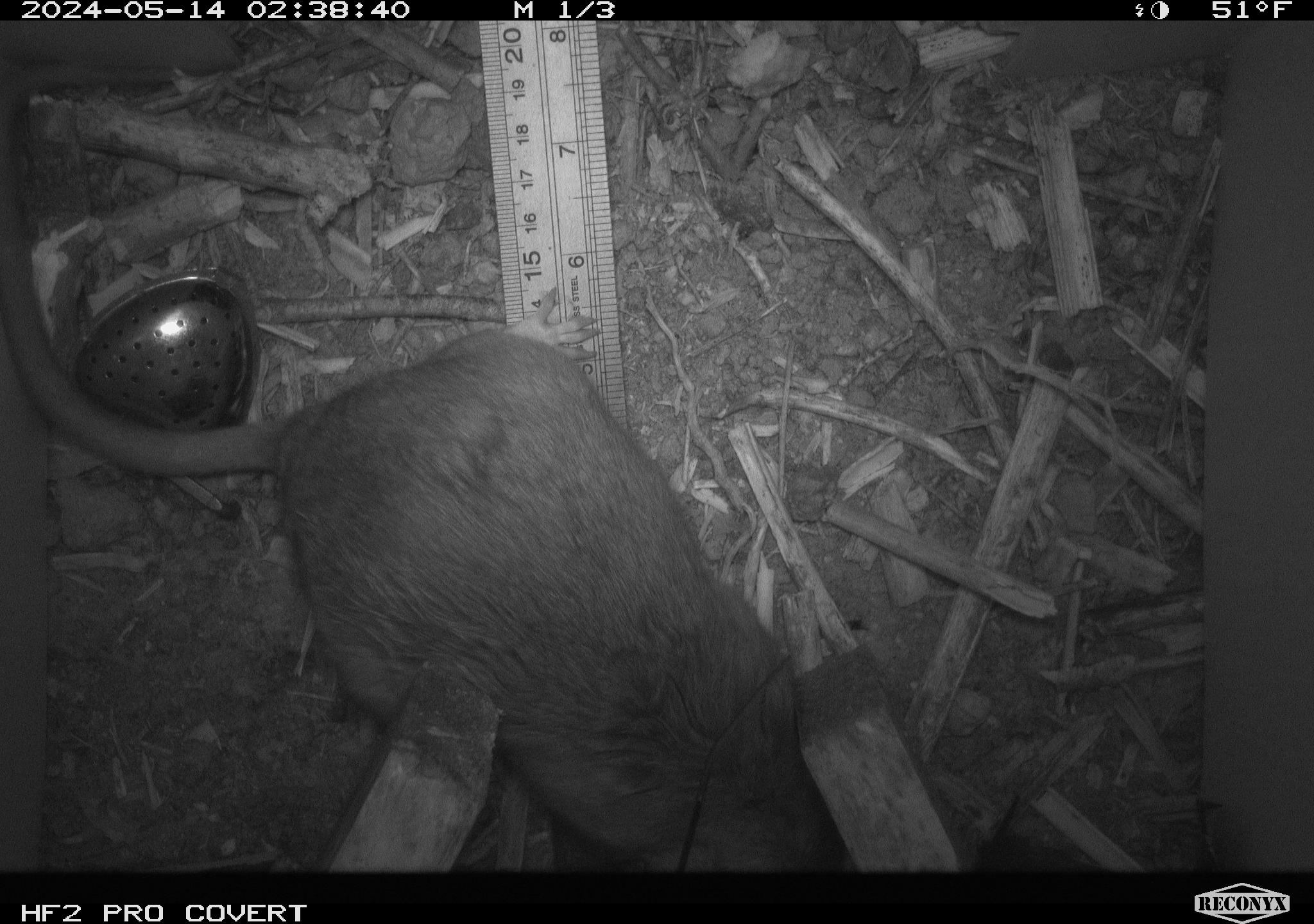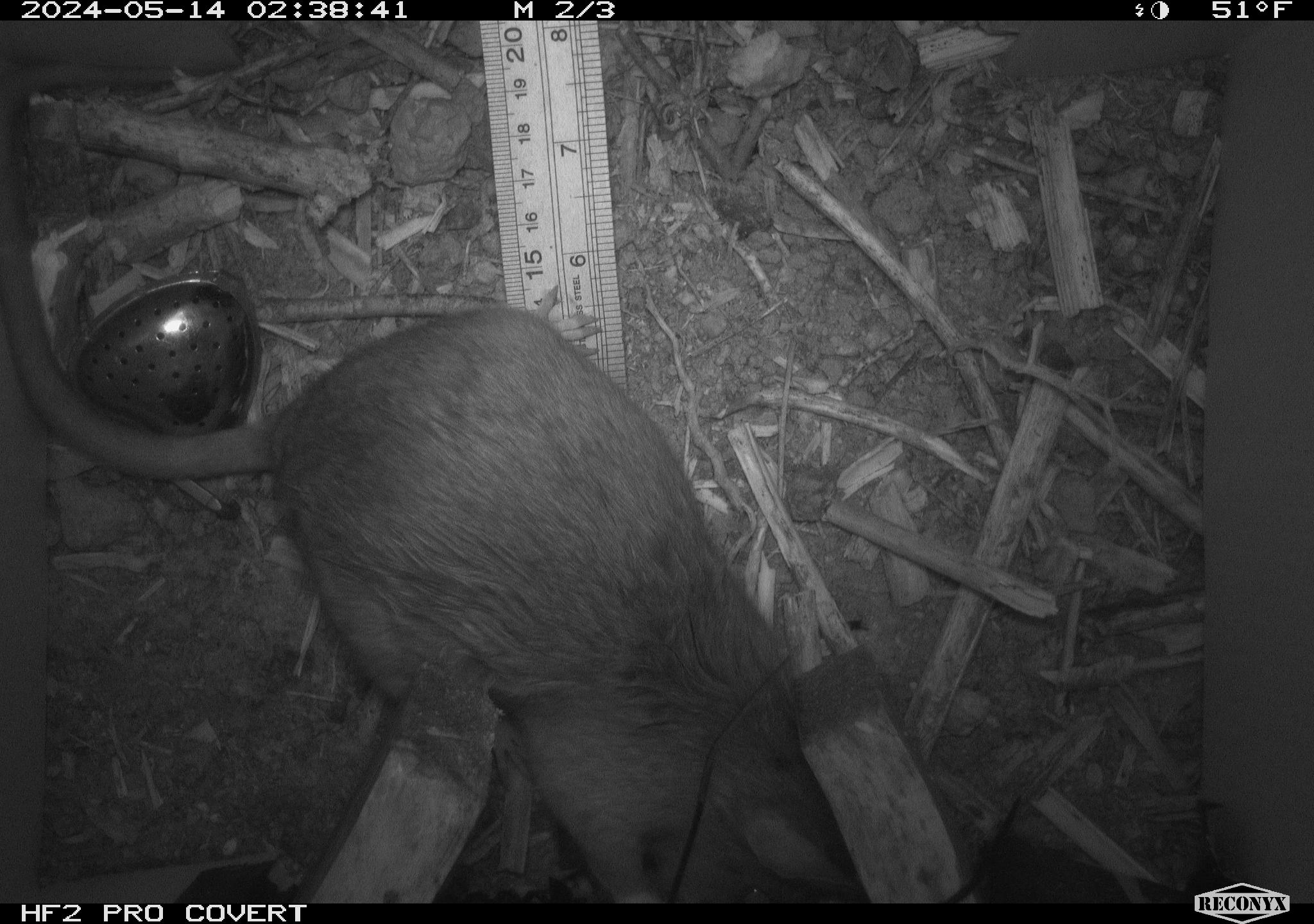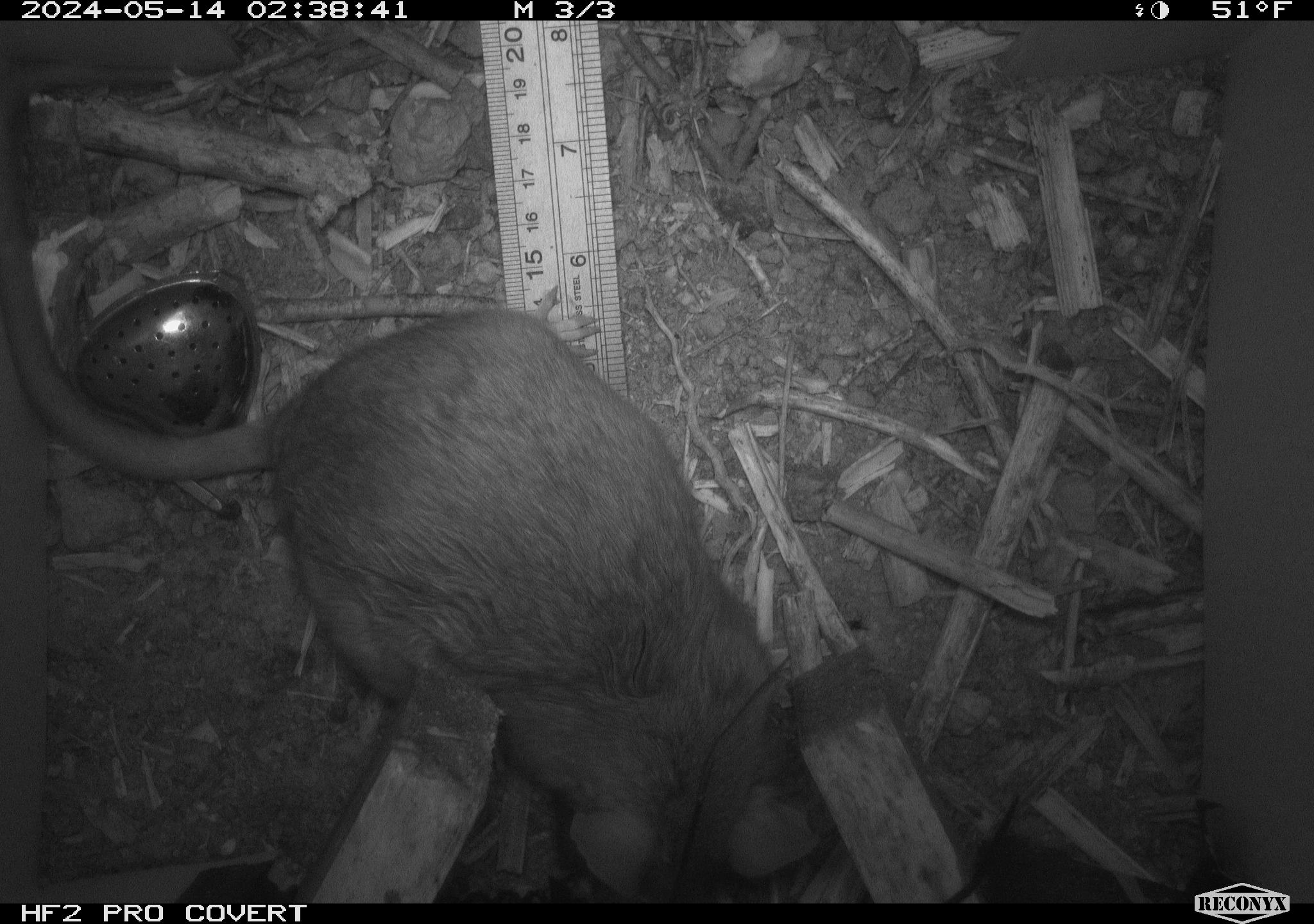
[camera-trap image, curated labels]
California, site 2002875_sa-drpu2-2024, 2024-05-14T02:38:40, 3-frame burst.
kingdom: Animalia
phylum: Chordata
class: Mammalia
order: Rodentia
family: Cricetidae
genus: Neotoma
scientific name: Neotoma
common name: pack rat or woodrat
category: neotoma species